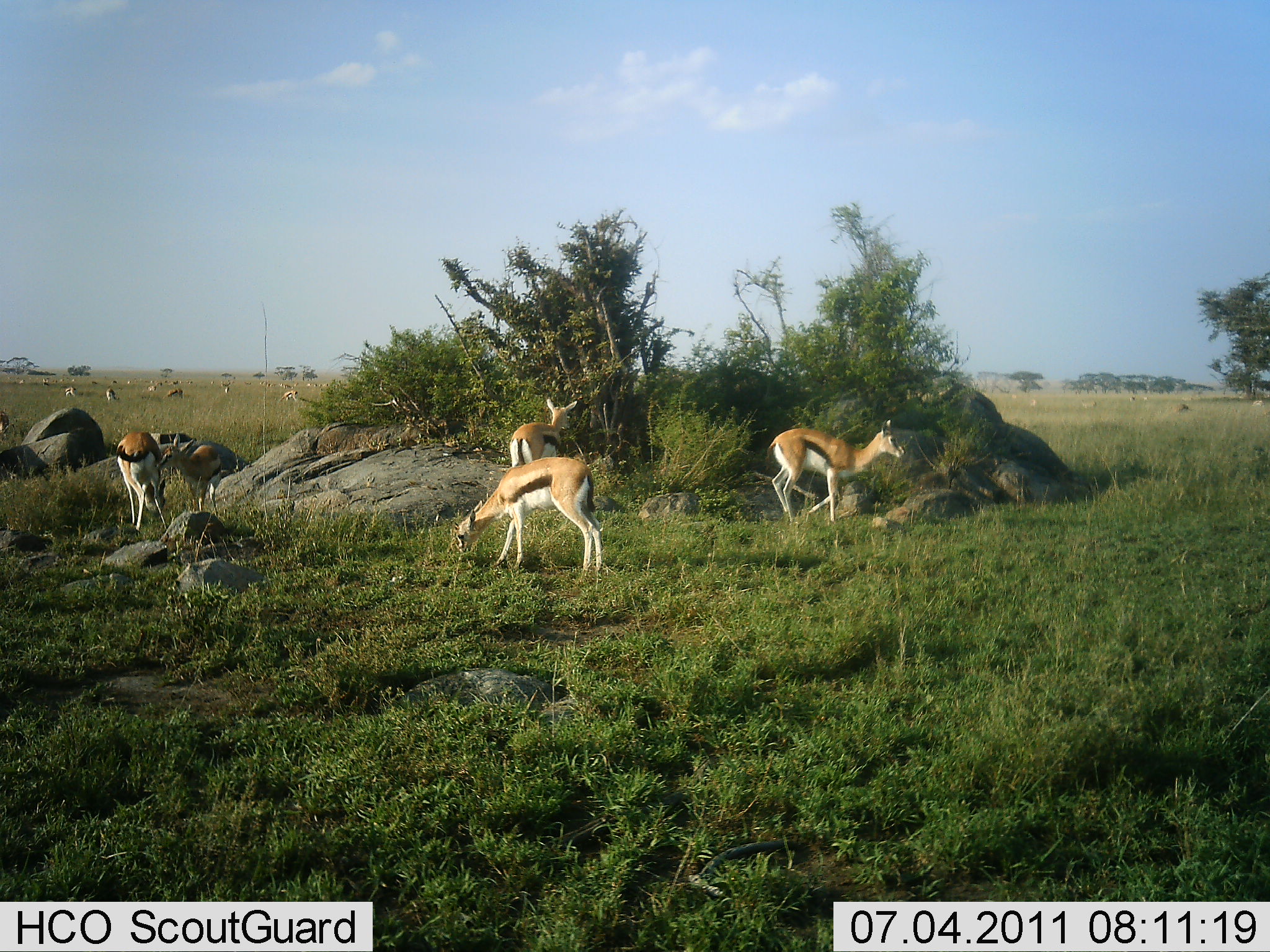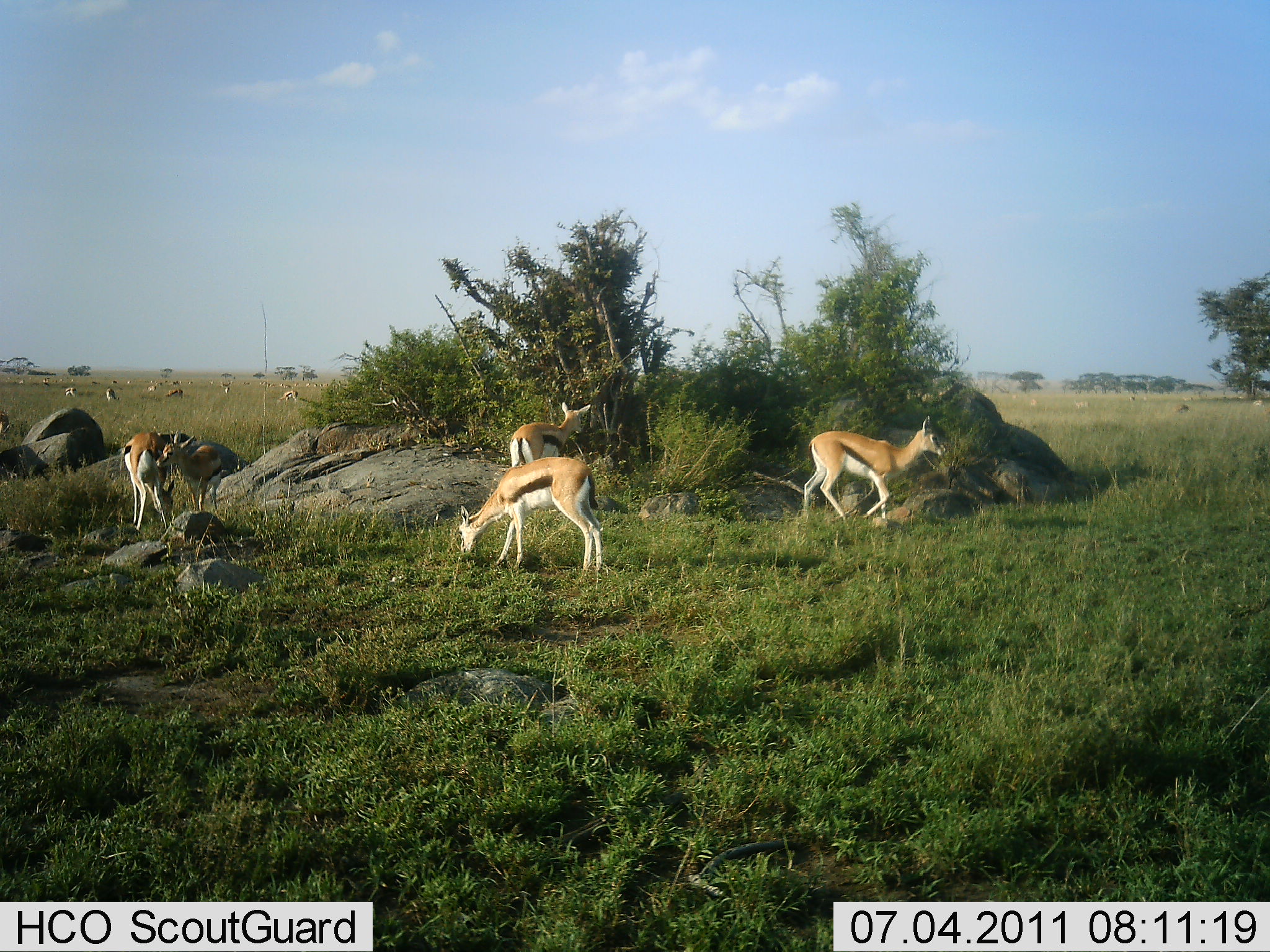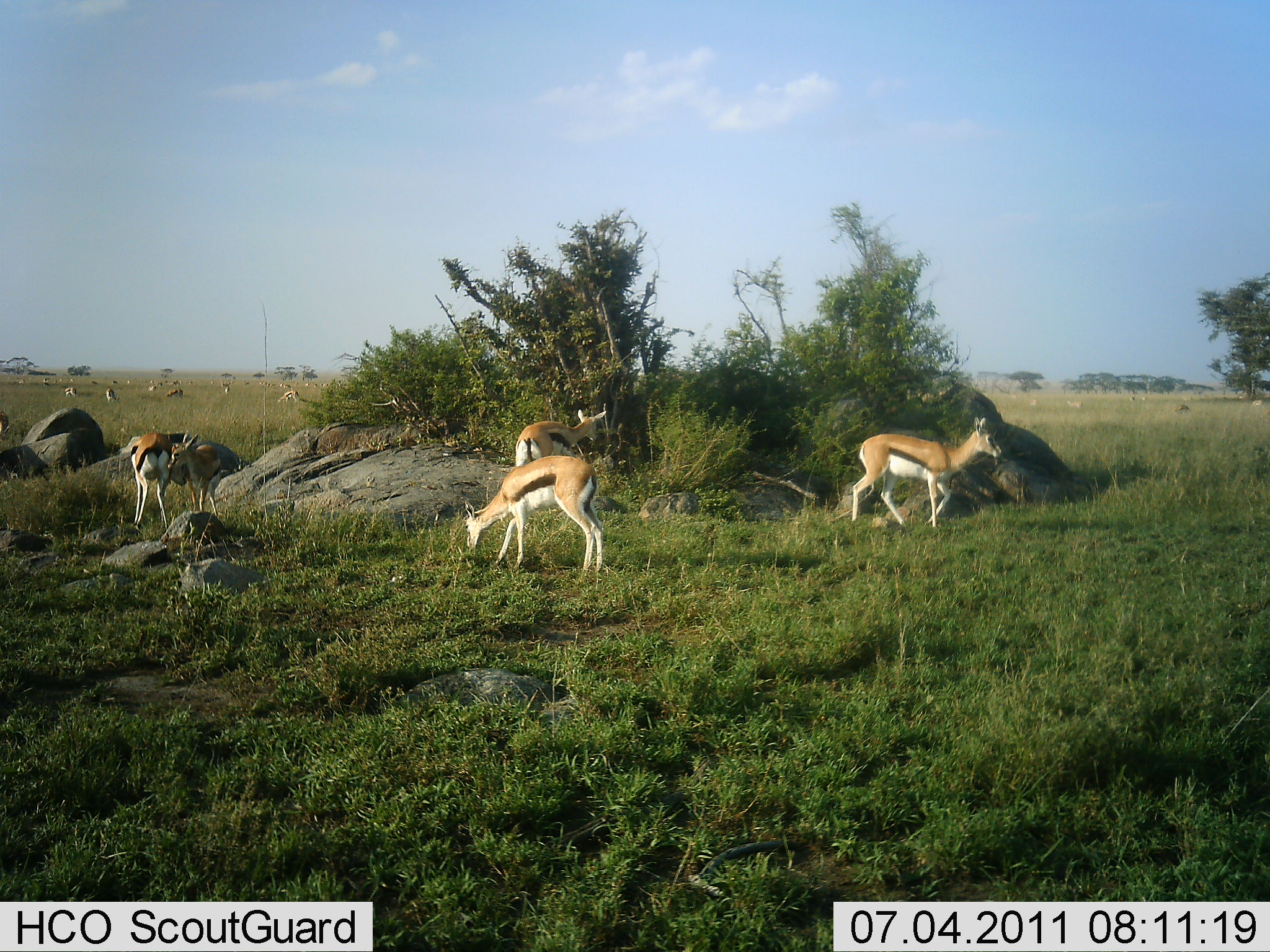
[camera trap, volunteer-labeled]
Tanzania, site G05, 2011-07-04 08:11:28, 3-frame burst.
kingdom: Animalia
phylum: Chordata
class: Mammalia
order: Artiodactyla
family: Bovidae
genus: Eudorcas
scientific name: Eudorcas thomsonii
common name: thomson's gazelle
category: gazellethomsons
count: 11-50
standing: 100%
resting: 0%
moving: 50%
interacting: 20%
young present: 0%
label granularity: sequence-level